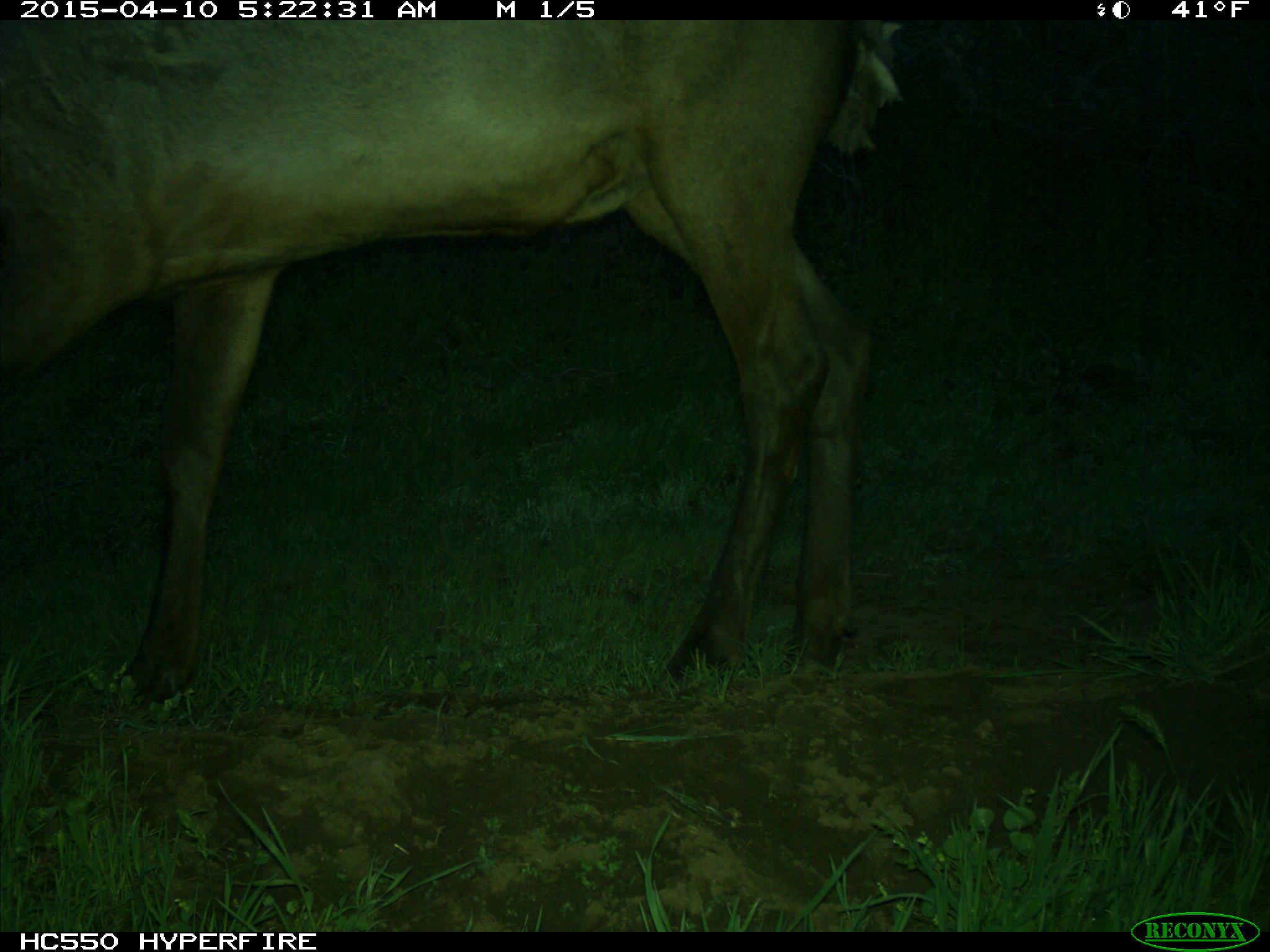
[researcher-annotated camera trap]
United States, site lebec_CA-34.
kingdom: Animalia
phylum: Chordata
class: Mammalia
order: Artiodactyla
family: Cervidae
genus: Cervus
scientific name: Cervus canadensis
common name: elk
Cervus canadensis (elk).